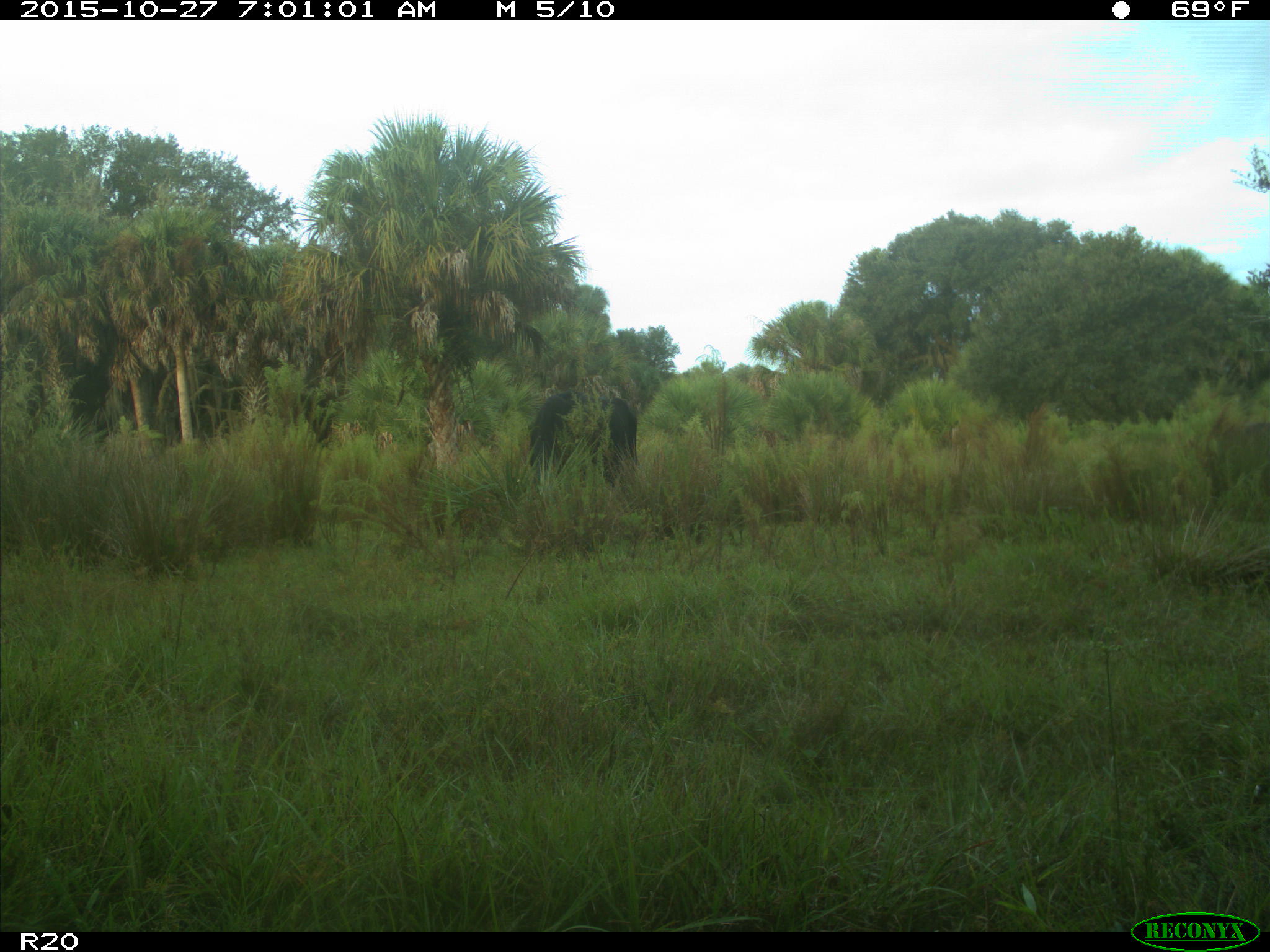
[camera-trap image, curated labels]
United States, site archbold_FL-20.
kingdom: Animalia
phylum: Chordata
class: Mammalia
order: Artiodactyla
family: Bovidae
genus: Bos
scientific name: Bos taurus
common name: domestic cow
Bos taurus (domestic cow).